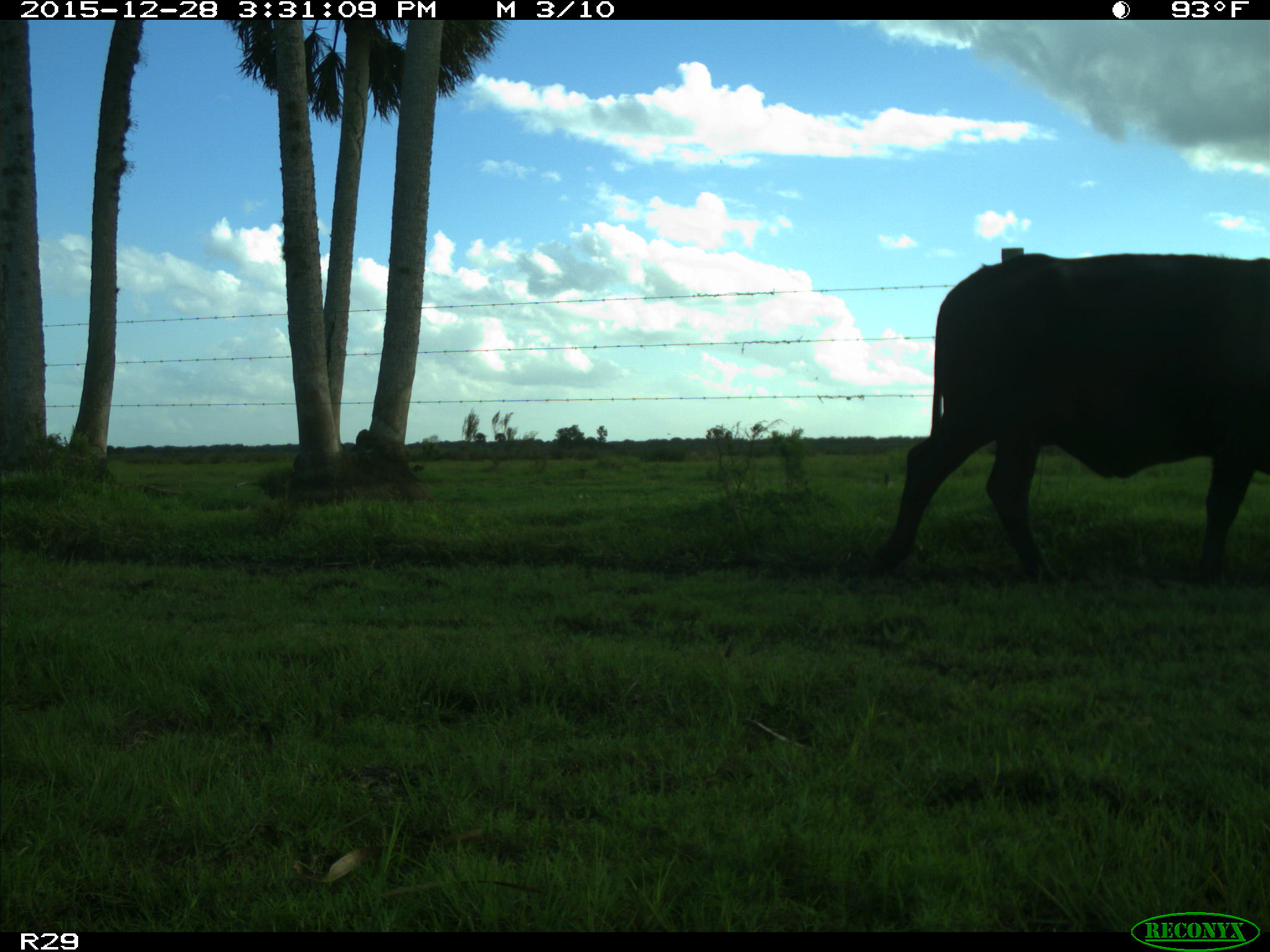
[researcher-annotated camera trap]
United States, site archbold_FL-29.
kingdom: Animalia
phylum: Chordata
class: Mammalia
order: Artiodactyla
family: Bovidae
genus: Bos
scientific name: Bos taurus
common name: domestic cow